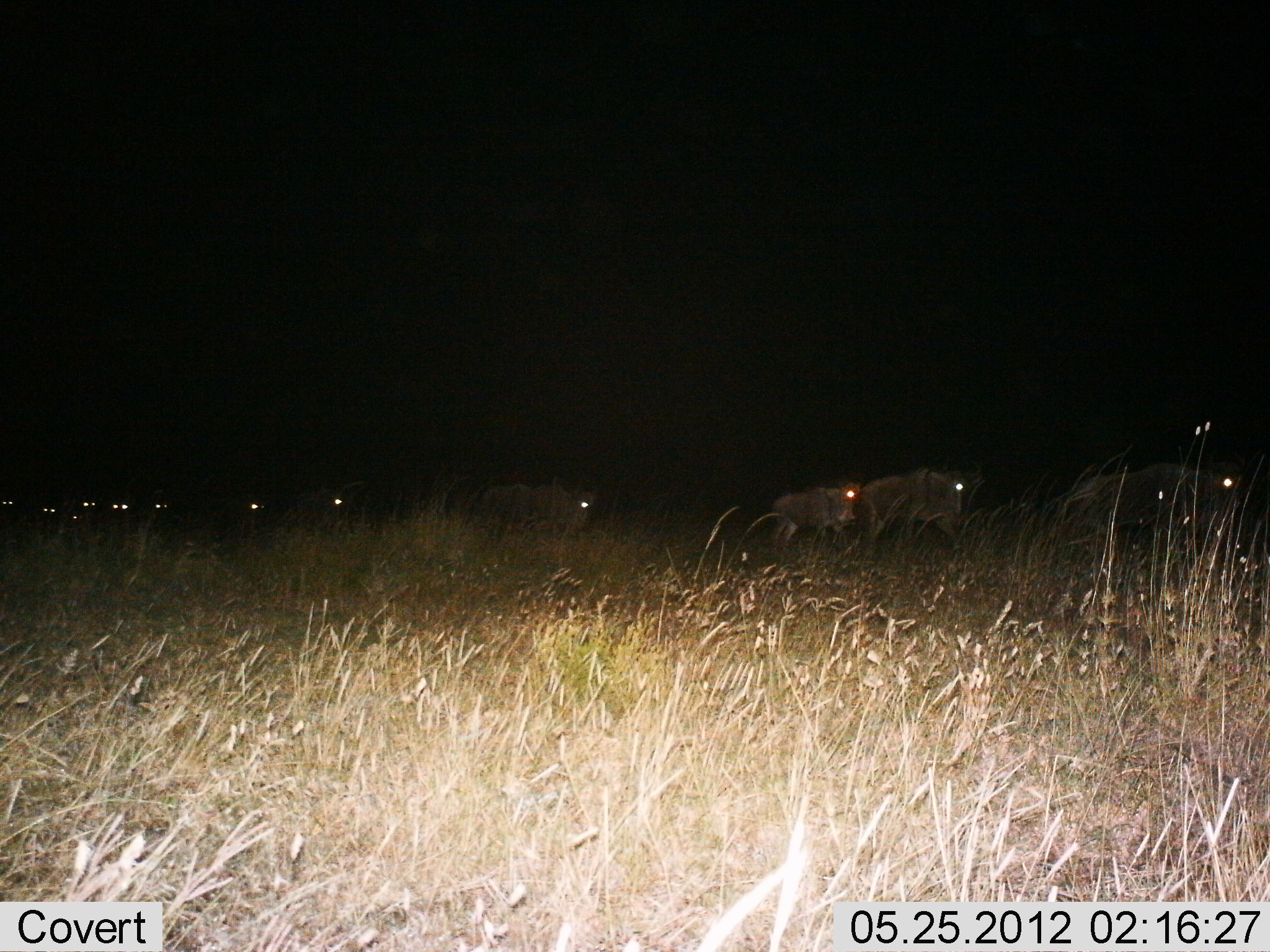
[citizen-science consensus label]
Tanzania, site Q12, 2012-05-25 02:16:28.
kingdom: Animalia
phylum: Chordata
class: Mammalia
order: Artiodactyla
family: Bovidae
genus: Connochaetes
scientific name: Connochaetes taurinus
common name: blue wildebeest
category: wildebeest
Wildebeest (blue wildebeest) (Connochaetes taurinus), count 11-50. Behavior (volunteer vote fractions): standing 0%, resting 0%, moving 100%, interacting 0%. Young present (vote fraction): 9%. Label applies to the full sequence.